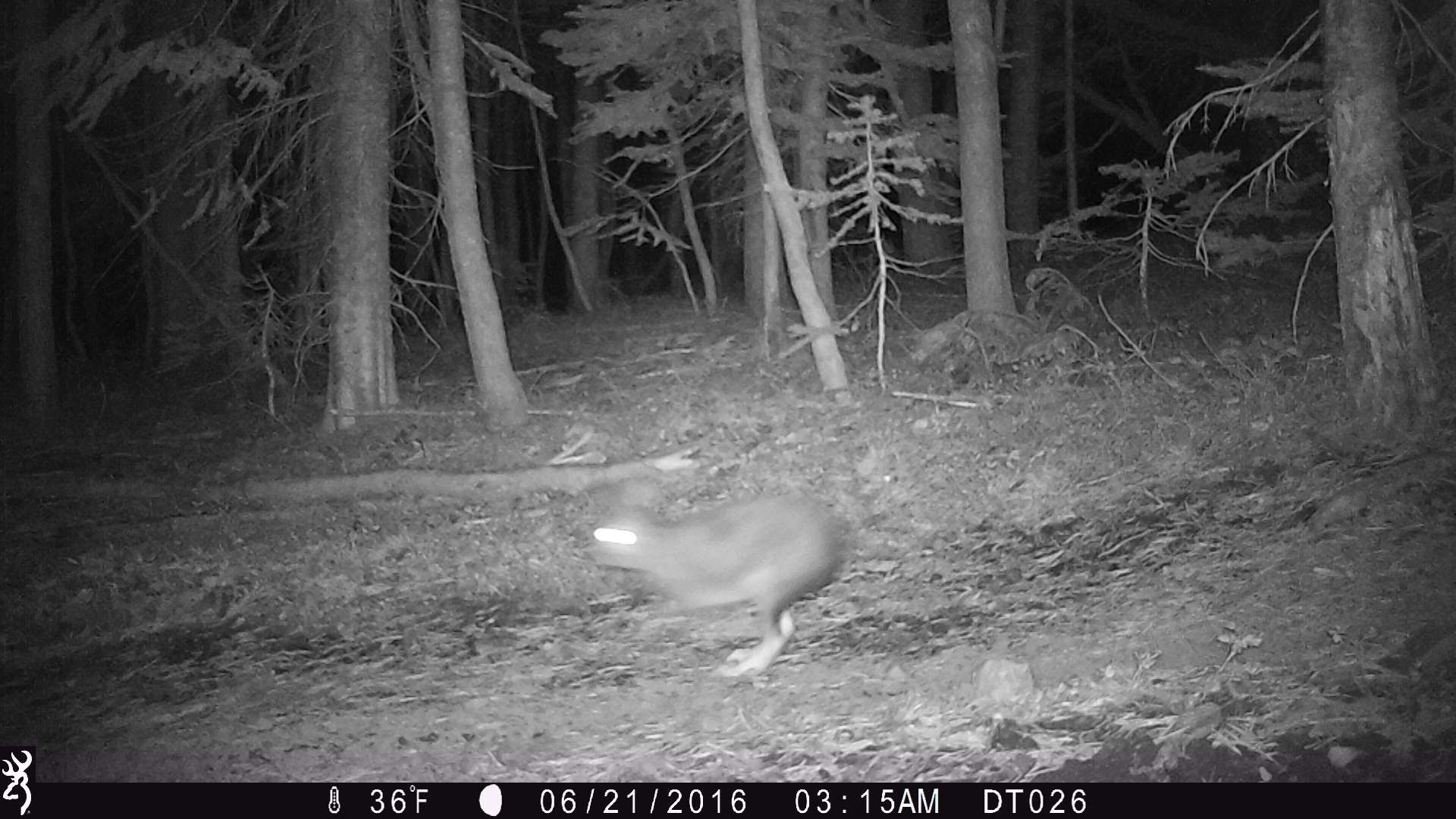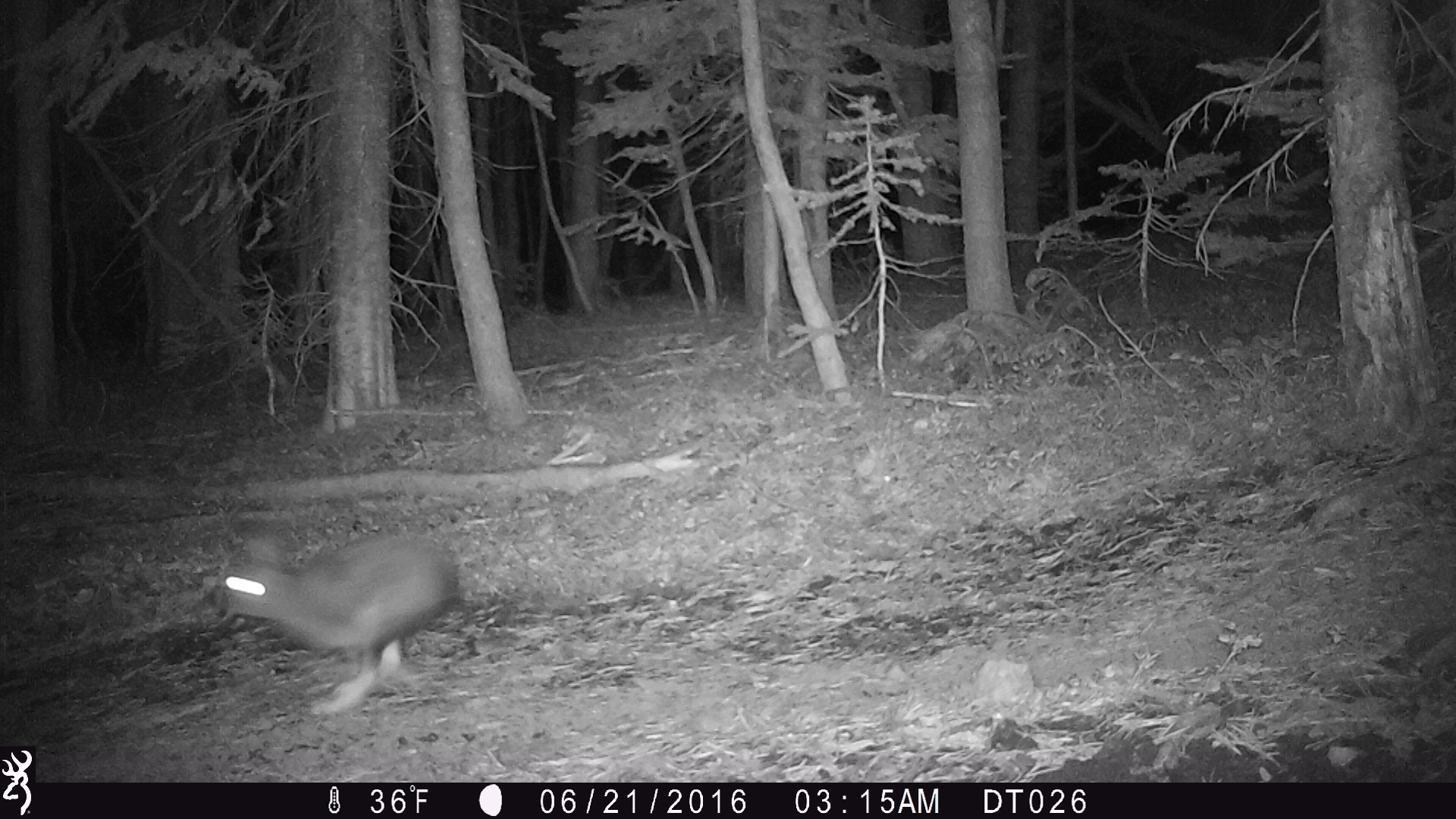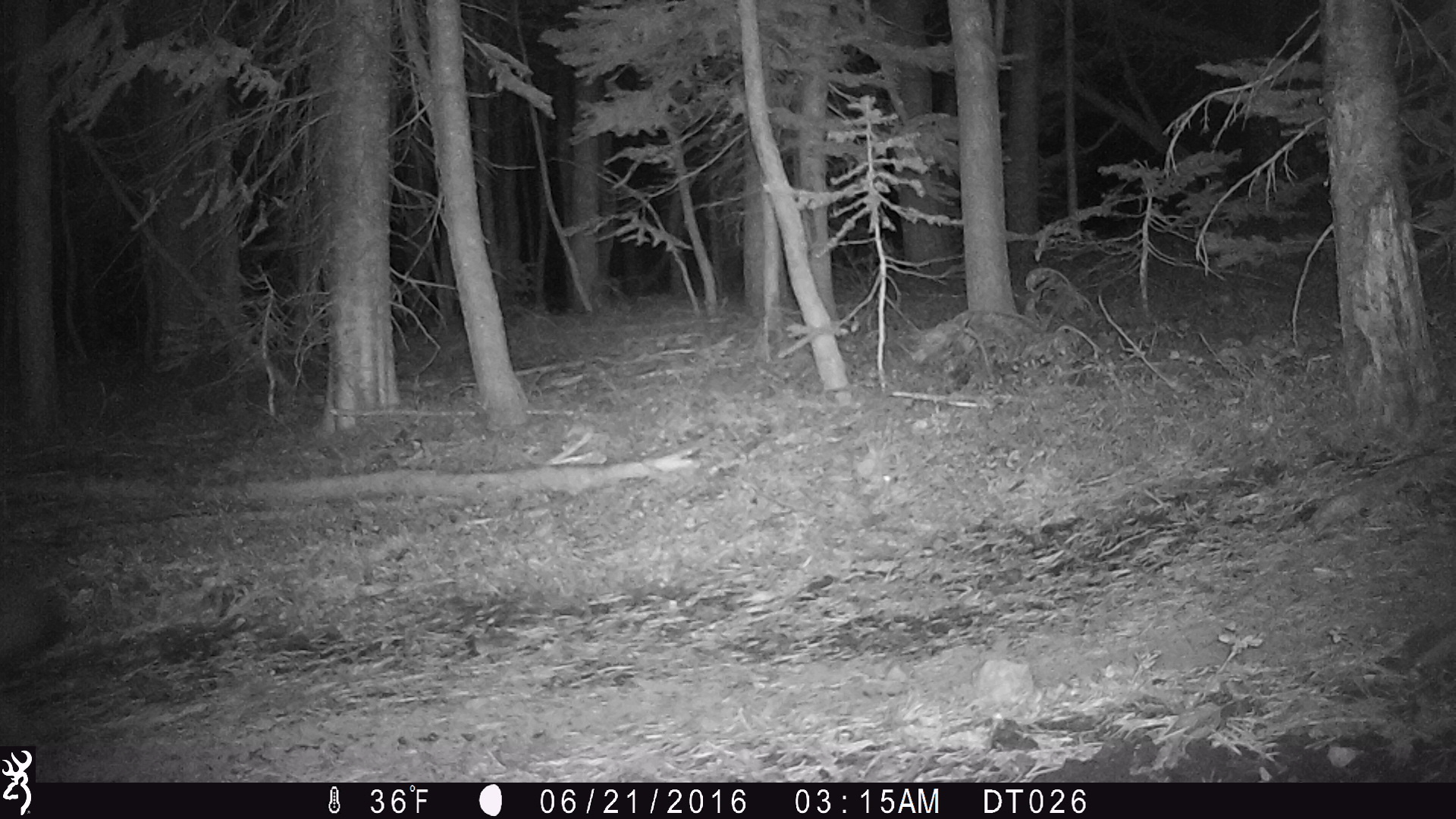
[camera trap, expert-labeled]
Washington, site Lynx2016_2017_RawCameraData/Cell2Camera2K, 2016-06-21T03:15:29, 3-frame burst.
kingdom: Animalia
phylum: Chordata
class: Mammalia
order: Lagomorpha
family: Leporidae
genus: Lepus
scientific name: Lepus americanus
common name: snowshoe hare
Lepus americanus (snowshoe hare). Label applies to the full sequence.